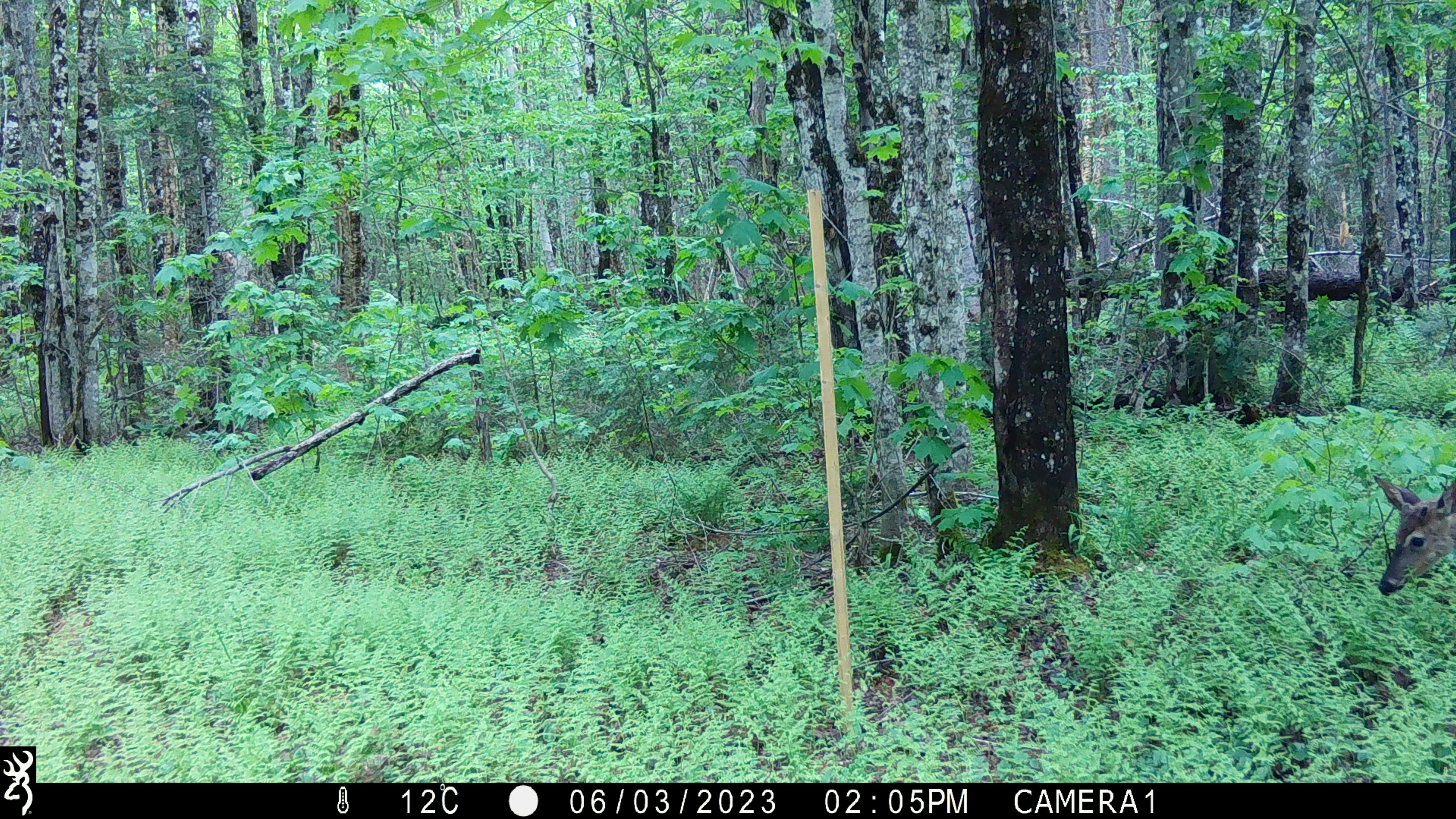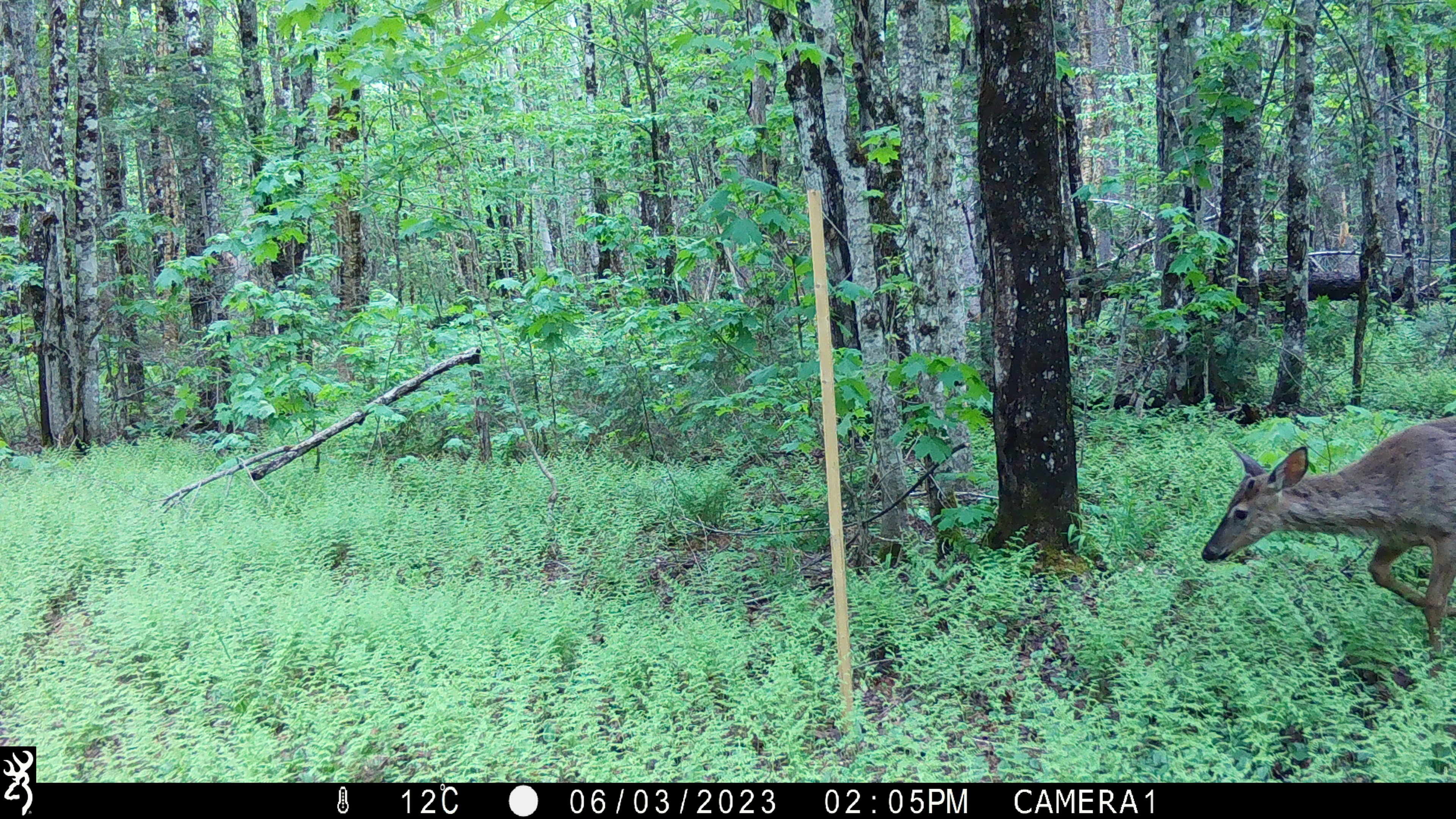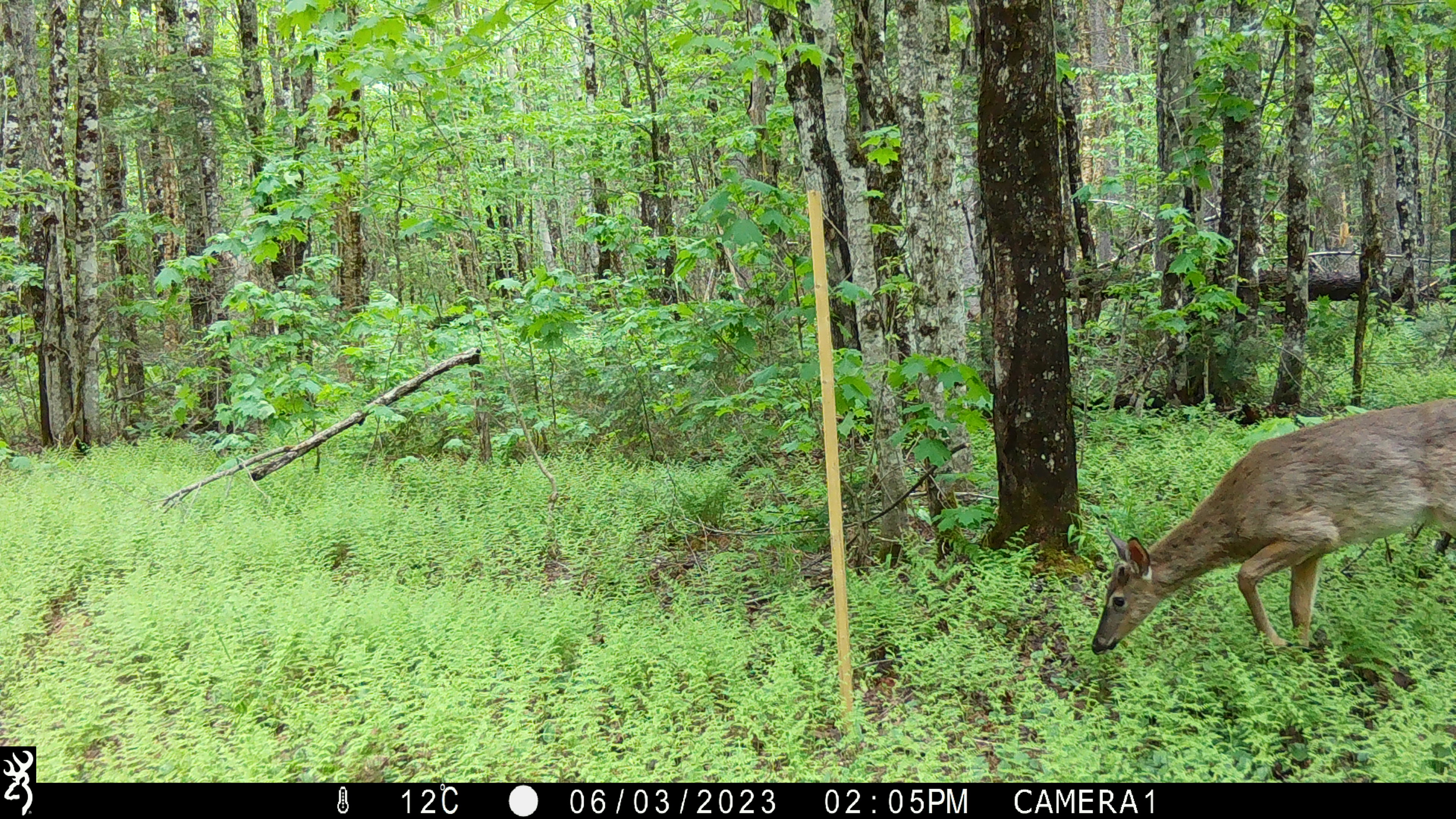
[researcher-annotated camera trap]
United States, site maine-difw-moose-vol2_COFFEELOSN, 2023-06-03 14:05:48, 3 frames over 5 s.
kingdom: Animalia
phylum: Chordata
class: Mammalia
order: Artiodactyla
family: Cervidae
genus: Odocoileus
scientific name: Odocoileus virginianus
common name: white-tailed deer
White-tailed deer (Odocoileus virginianus).